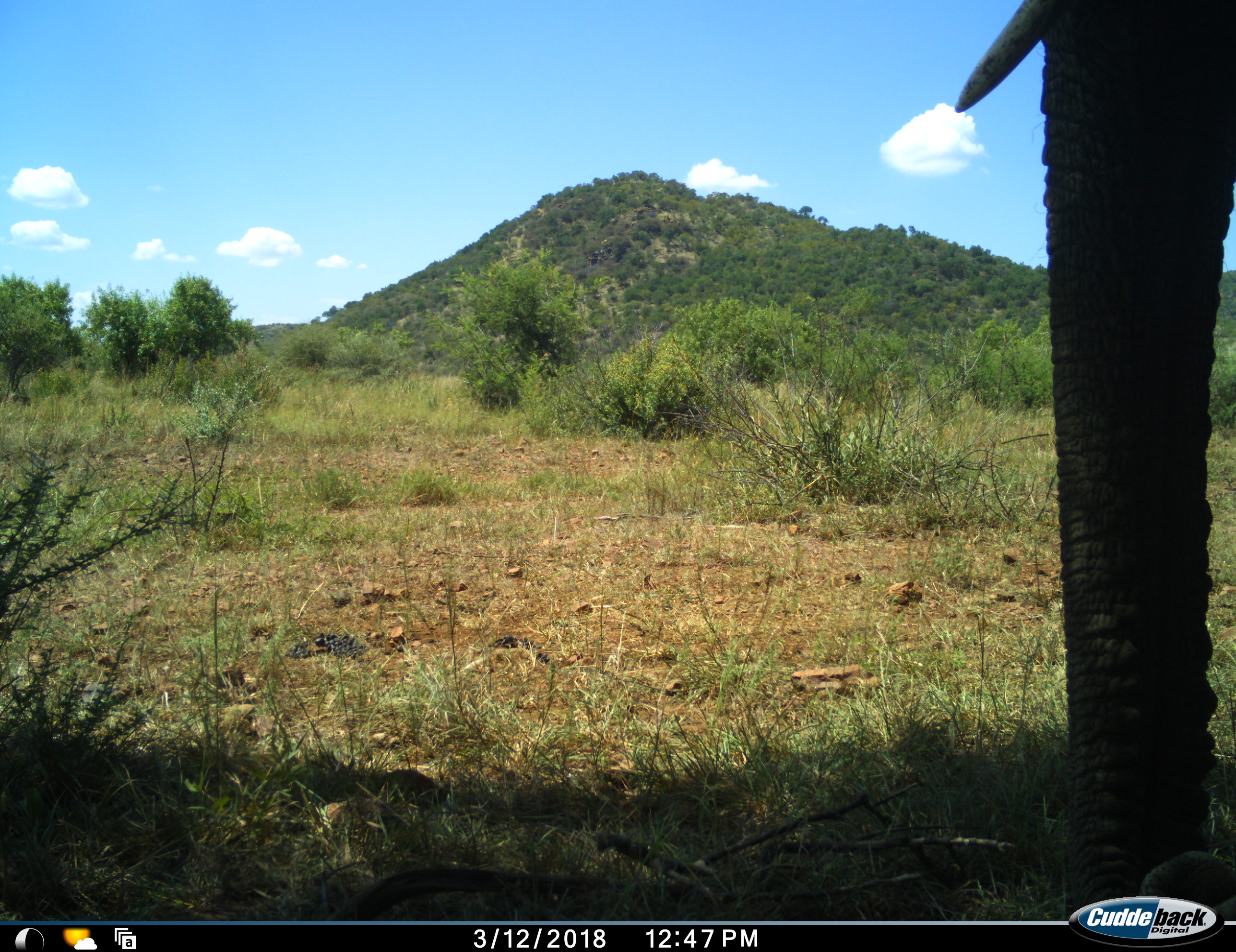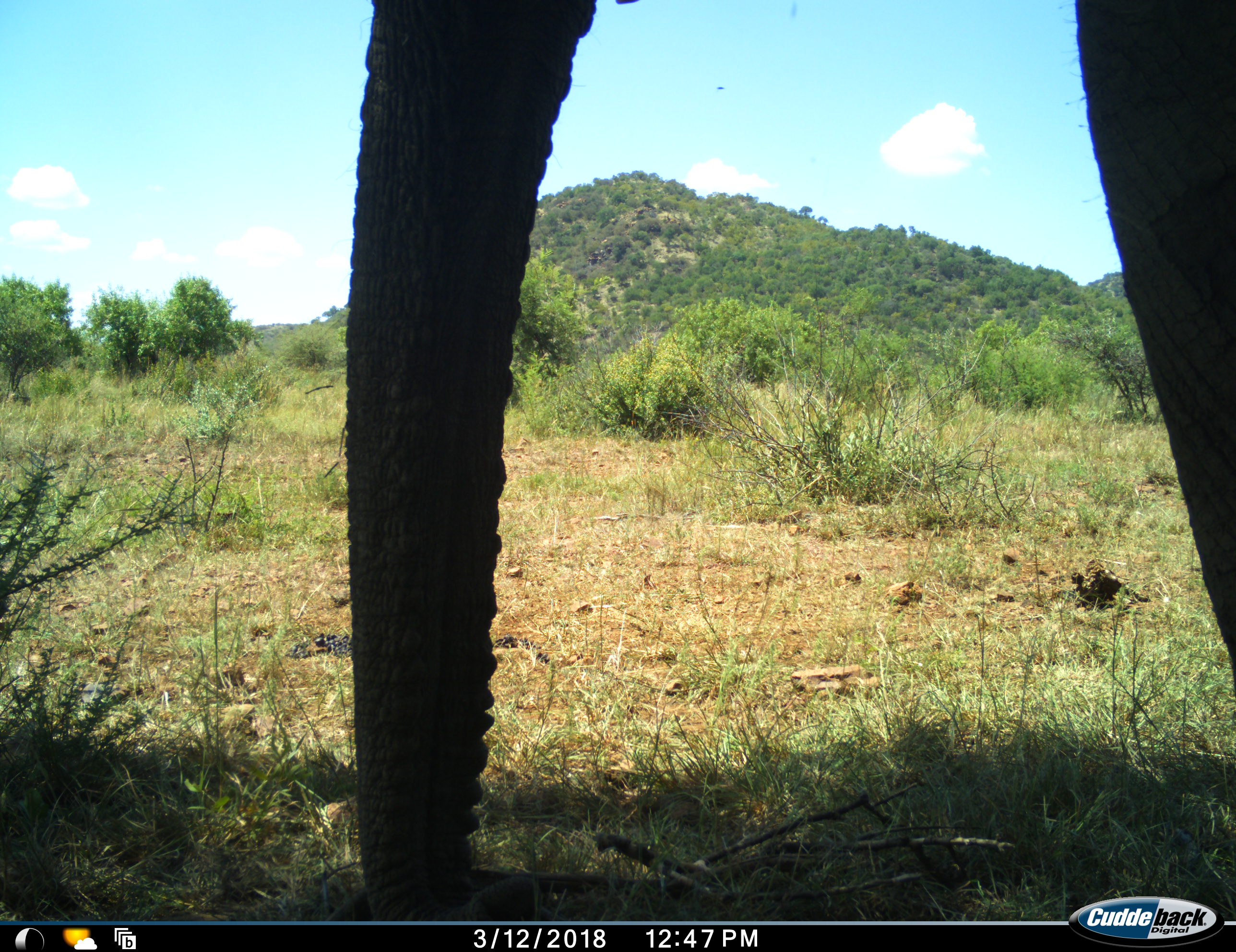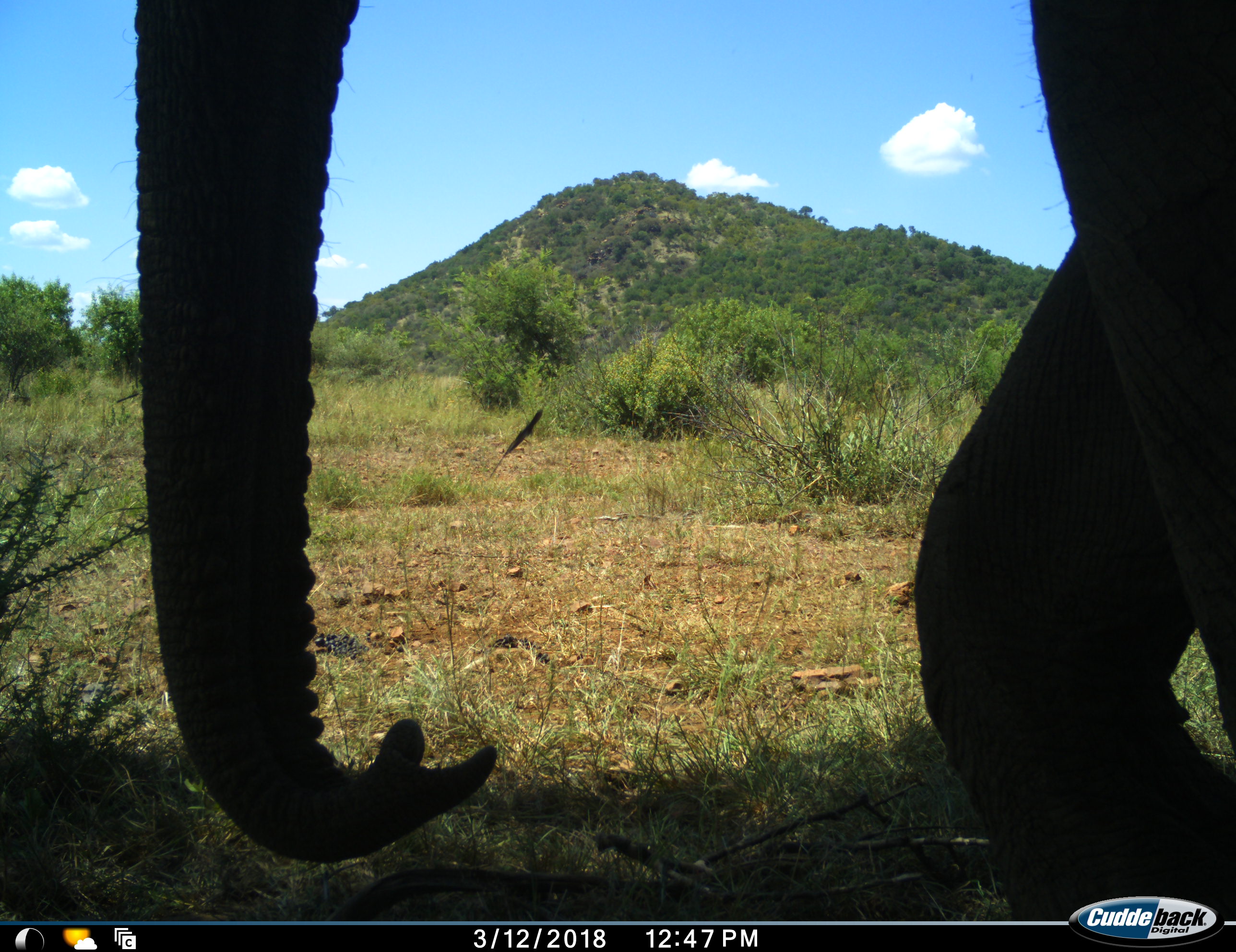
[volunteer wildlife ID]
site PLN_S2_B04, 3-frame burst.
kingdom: Animalia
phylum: Chordata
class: Mammalia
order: Proboscidea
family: Elephantidae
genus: Loxodonta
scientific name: Loxodonta africana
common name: african bush elephant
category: elephant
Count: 1.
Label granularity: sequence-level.